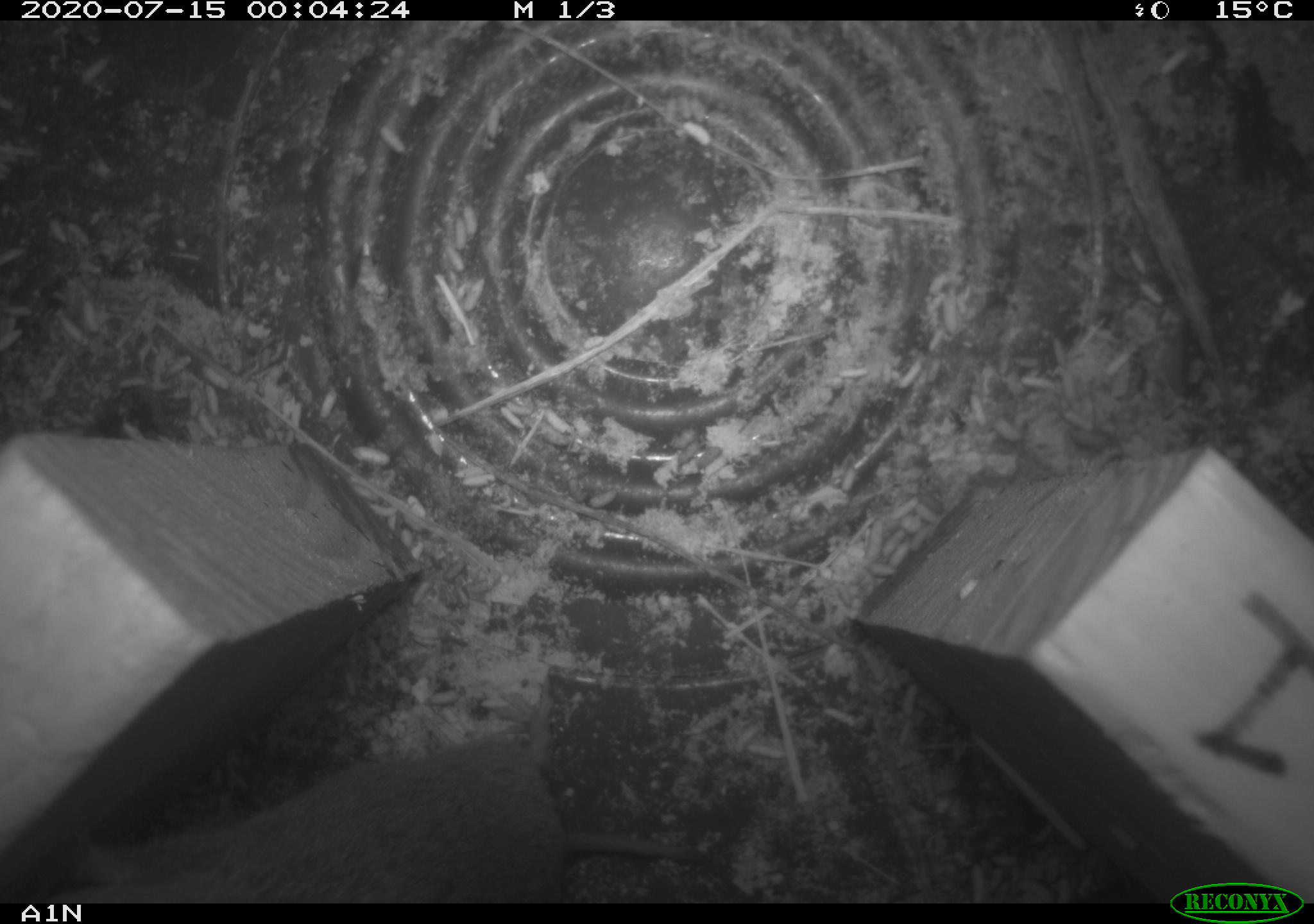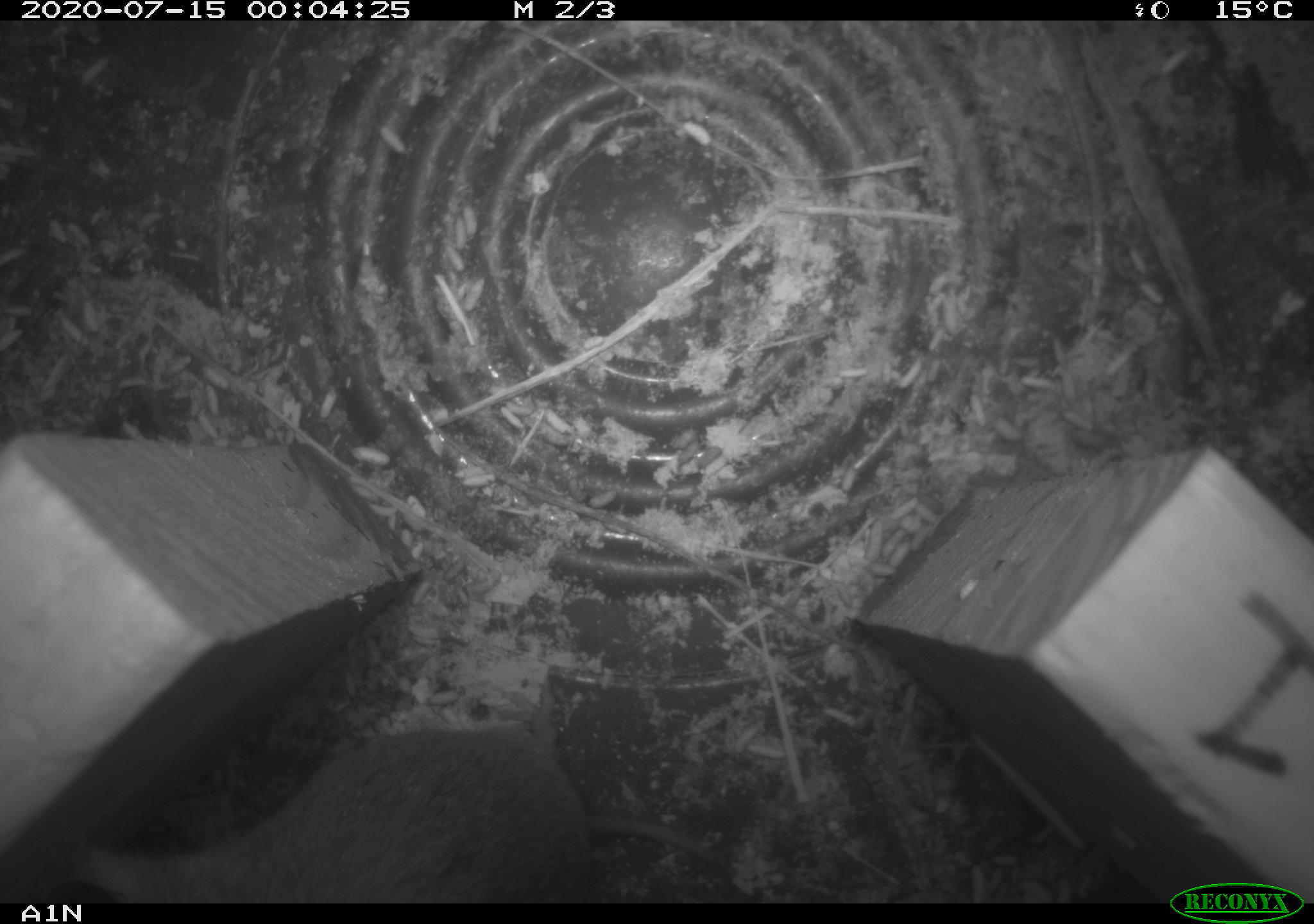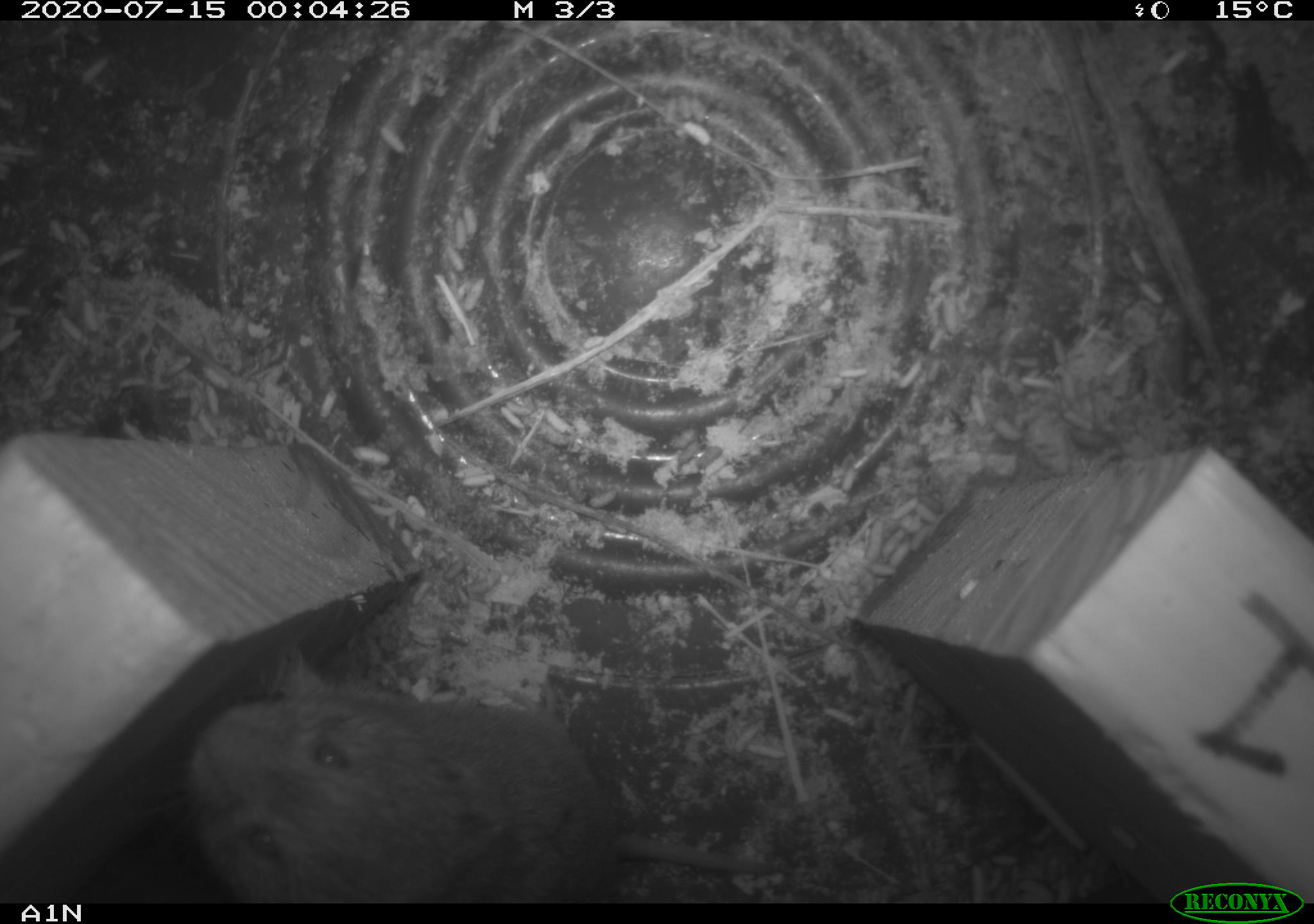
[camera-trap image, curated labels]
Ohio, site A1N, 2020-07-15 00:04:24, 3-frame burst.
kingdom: Animalia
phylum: Chordata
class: Mammalia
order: Rodentia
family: Cricetidae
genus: Microtus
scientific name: Microtus pennsylvanicus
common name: meadow vole